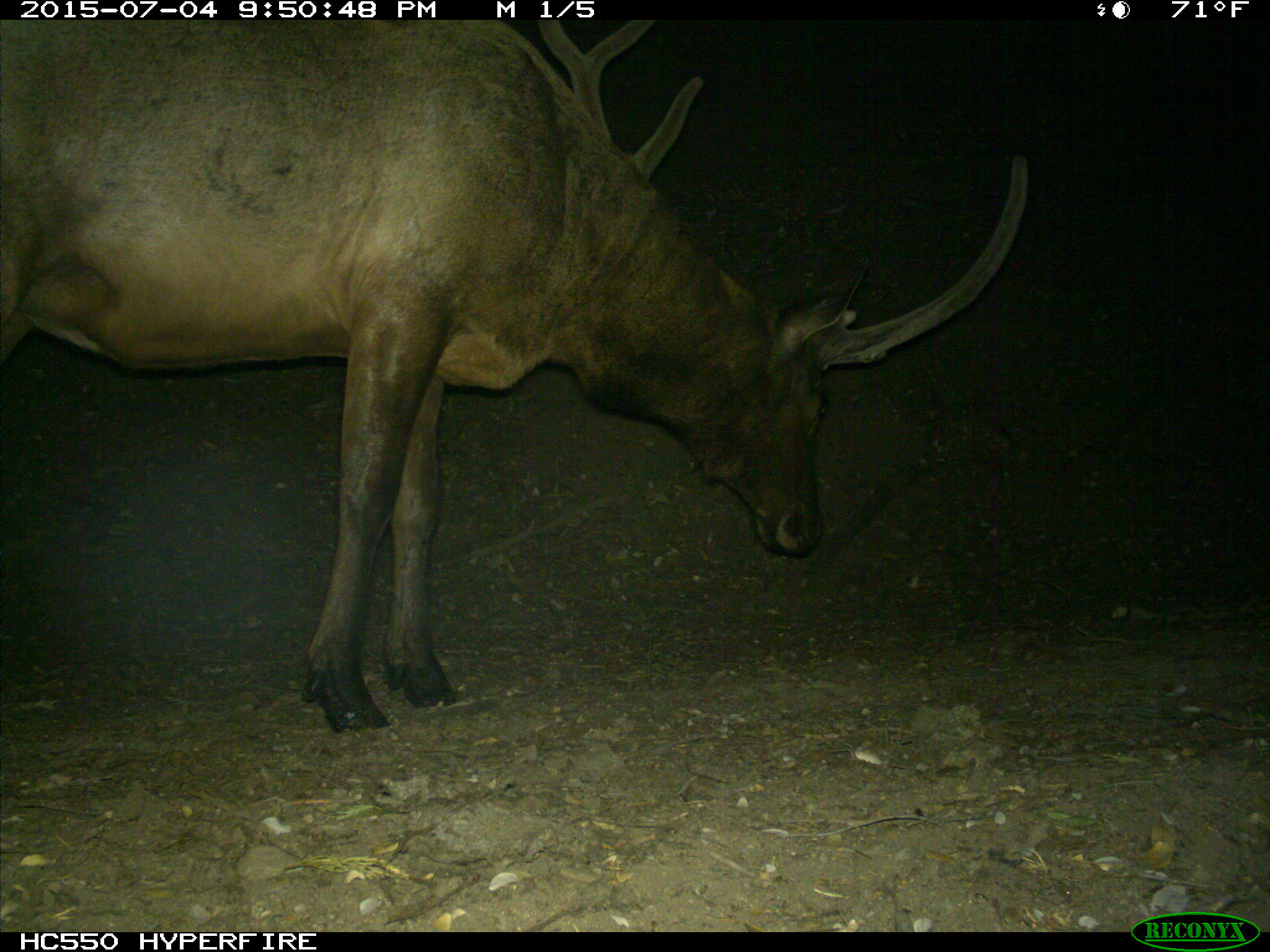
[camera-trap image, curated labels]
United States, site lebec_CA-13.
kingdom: Animalia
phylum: Chordata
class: Mammalia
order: Artiodactyla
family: Cervidae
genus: Cervus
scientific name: Cervus canadensis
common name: elk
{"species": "Cervus canadensis (elk)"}